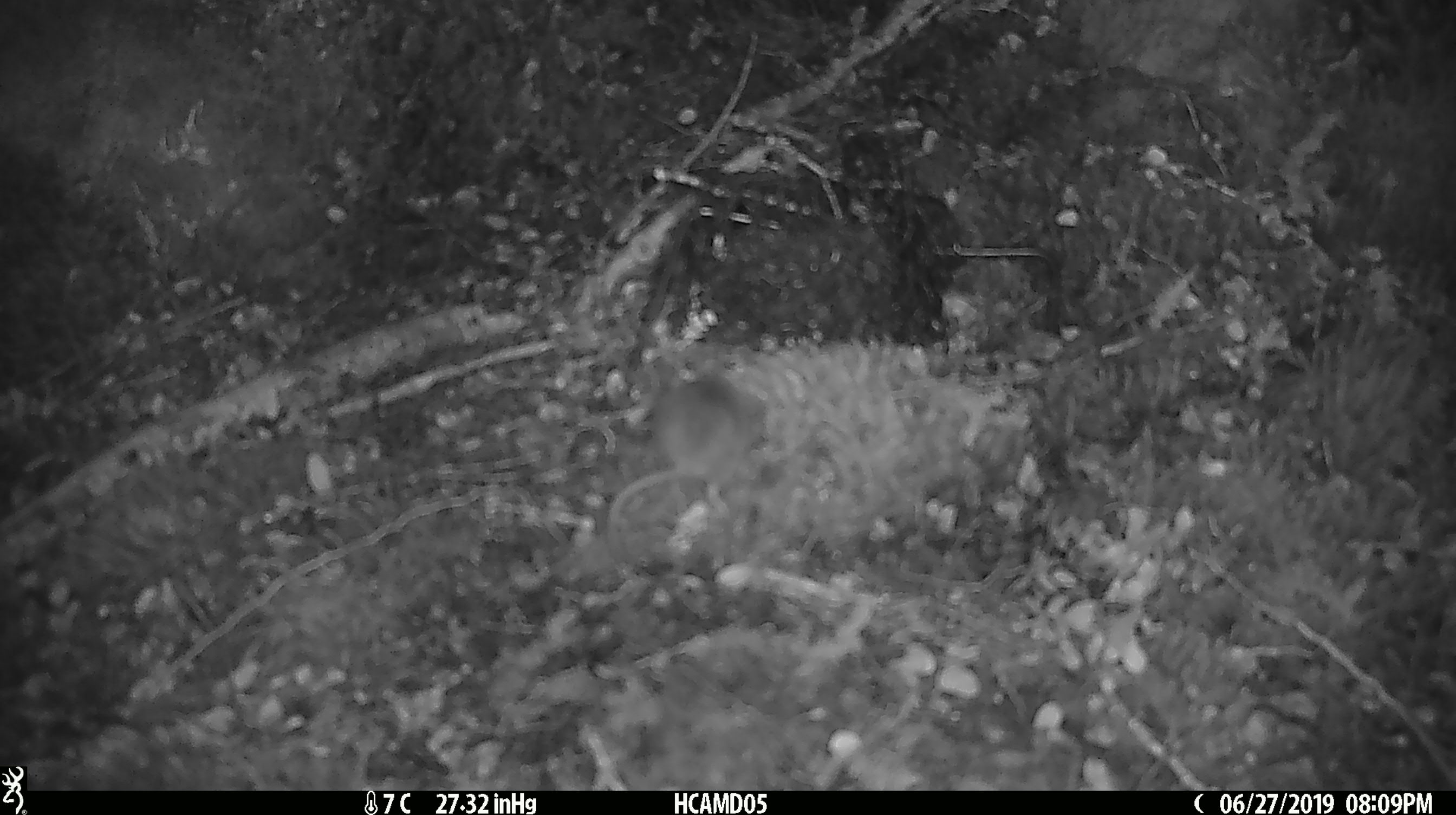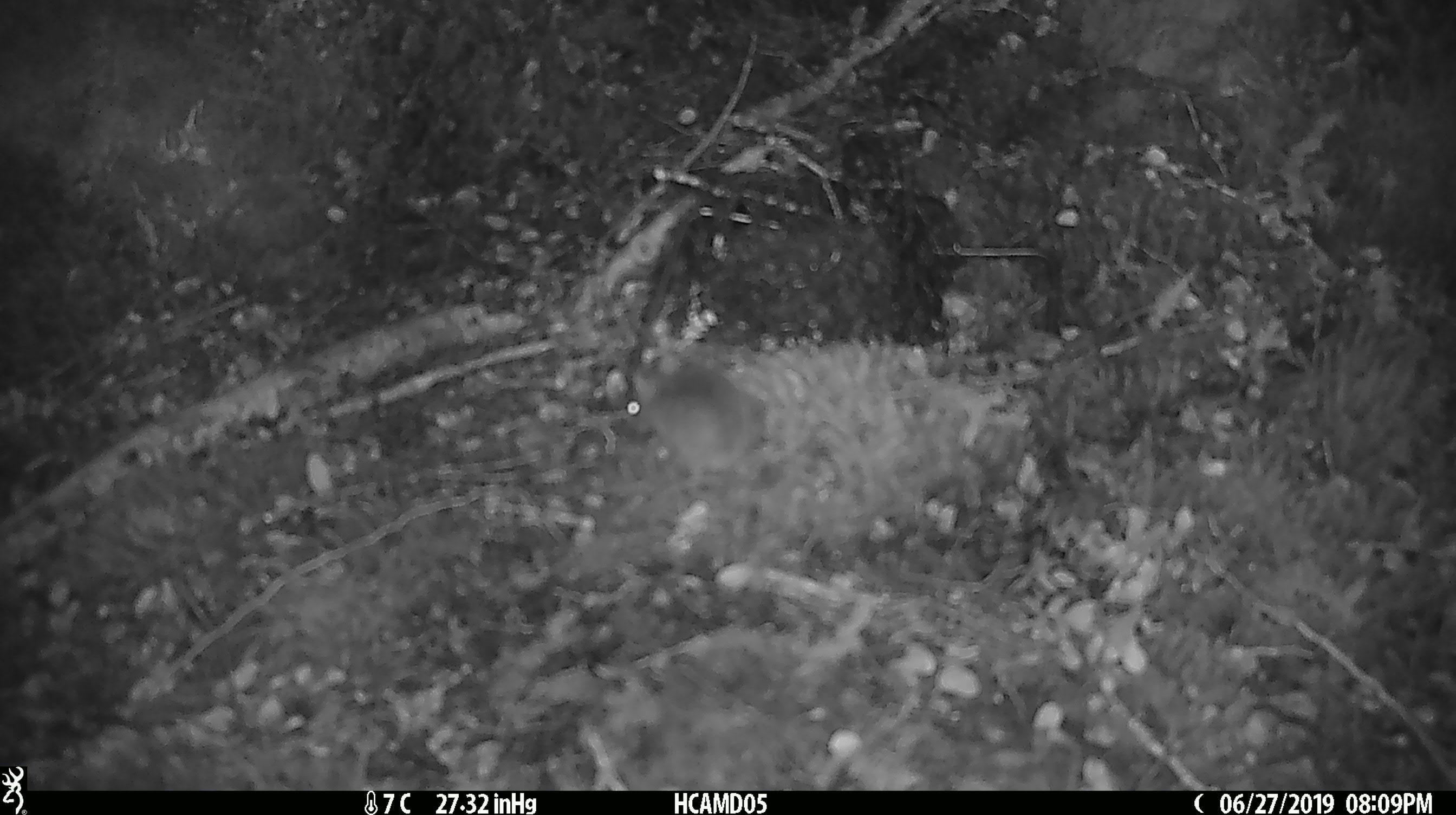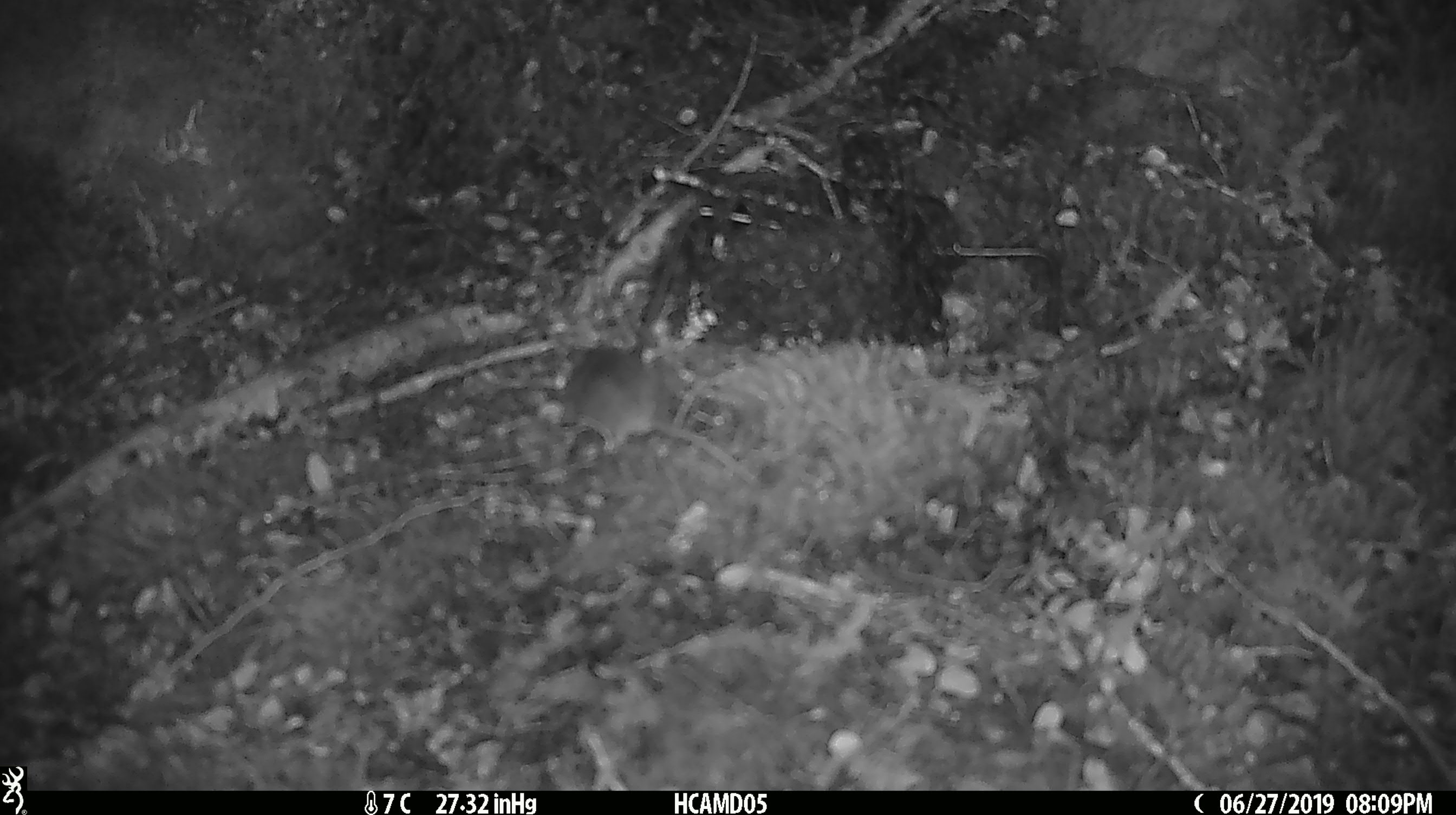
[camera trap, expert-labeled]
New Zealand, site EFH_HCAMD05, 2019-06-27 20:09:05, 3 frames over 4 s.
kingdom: Animalia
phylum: Chordata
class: Mammalia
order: Rodentia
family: Muridae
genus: Mus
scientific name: Mus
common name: mouse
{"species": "mouse (Mus)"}